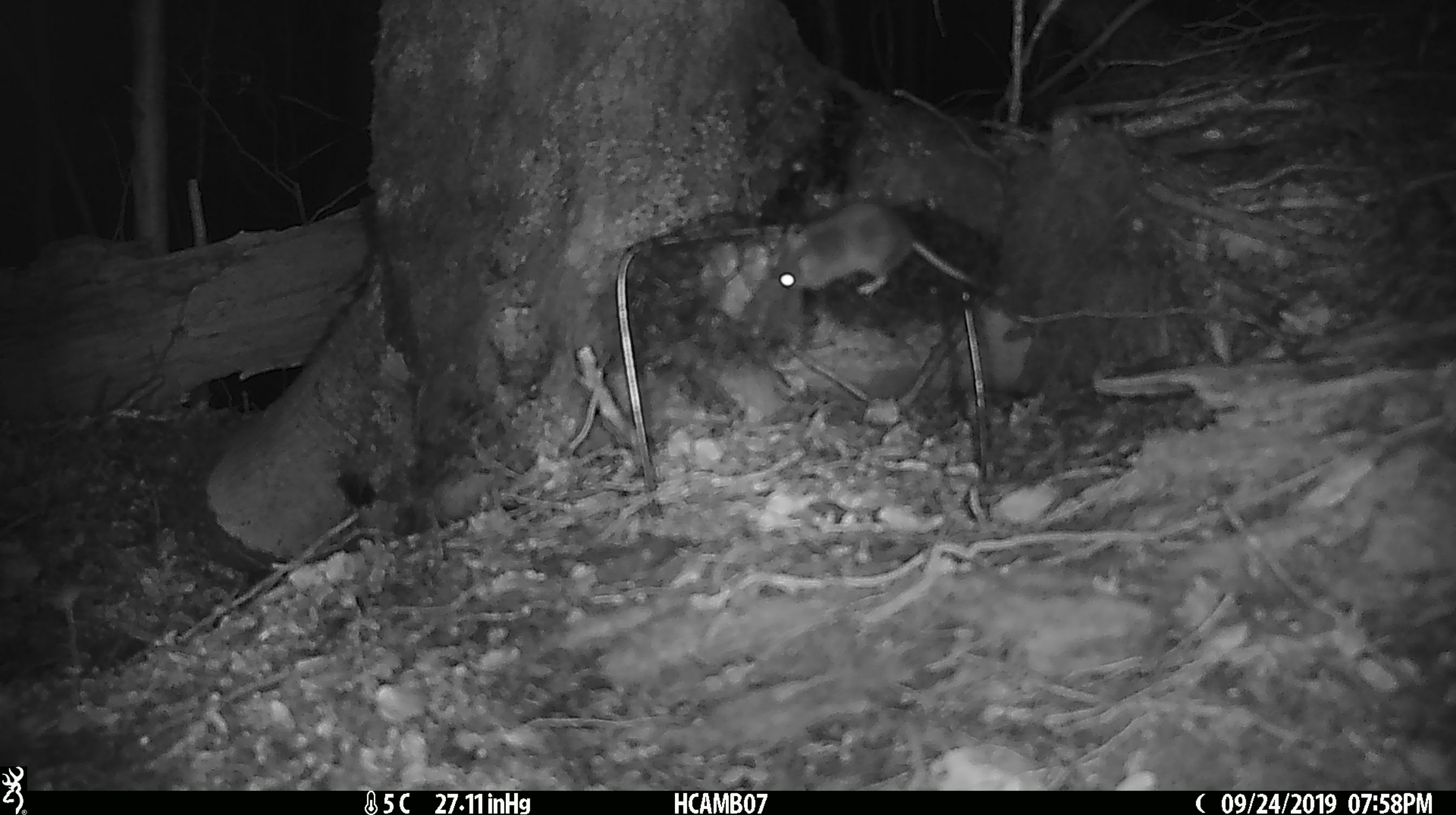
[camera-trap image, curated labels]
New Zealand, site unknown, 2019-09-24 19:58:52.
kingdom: Animalia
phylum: Chordata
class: Mammalia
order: Rodentia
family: Muridae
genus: Mus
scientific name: Mus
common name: mouse